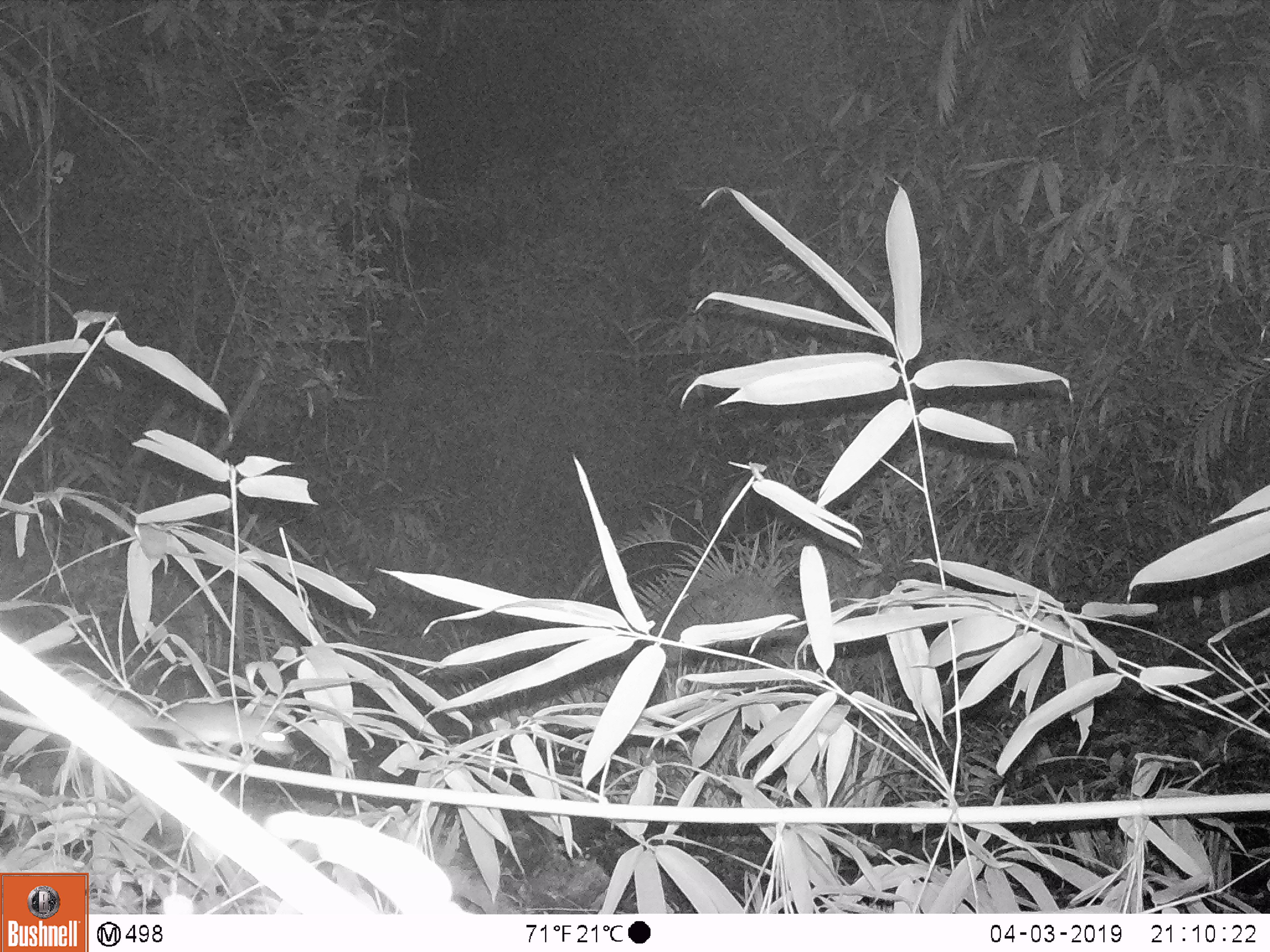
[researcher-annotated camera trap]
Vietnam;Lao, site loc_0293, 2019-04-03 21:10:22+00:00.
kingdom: Animalia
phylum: Chordata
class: Mammalia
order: Rodentia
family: Muridae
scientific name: Muridae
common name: old-world mice and rats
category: unidentified murid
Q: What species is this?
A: Unidentified murid (old-world mice and rats) (Muridae).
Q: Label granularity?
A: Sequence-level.